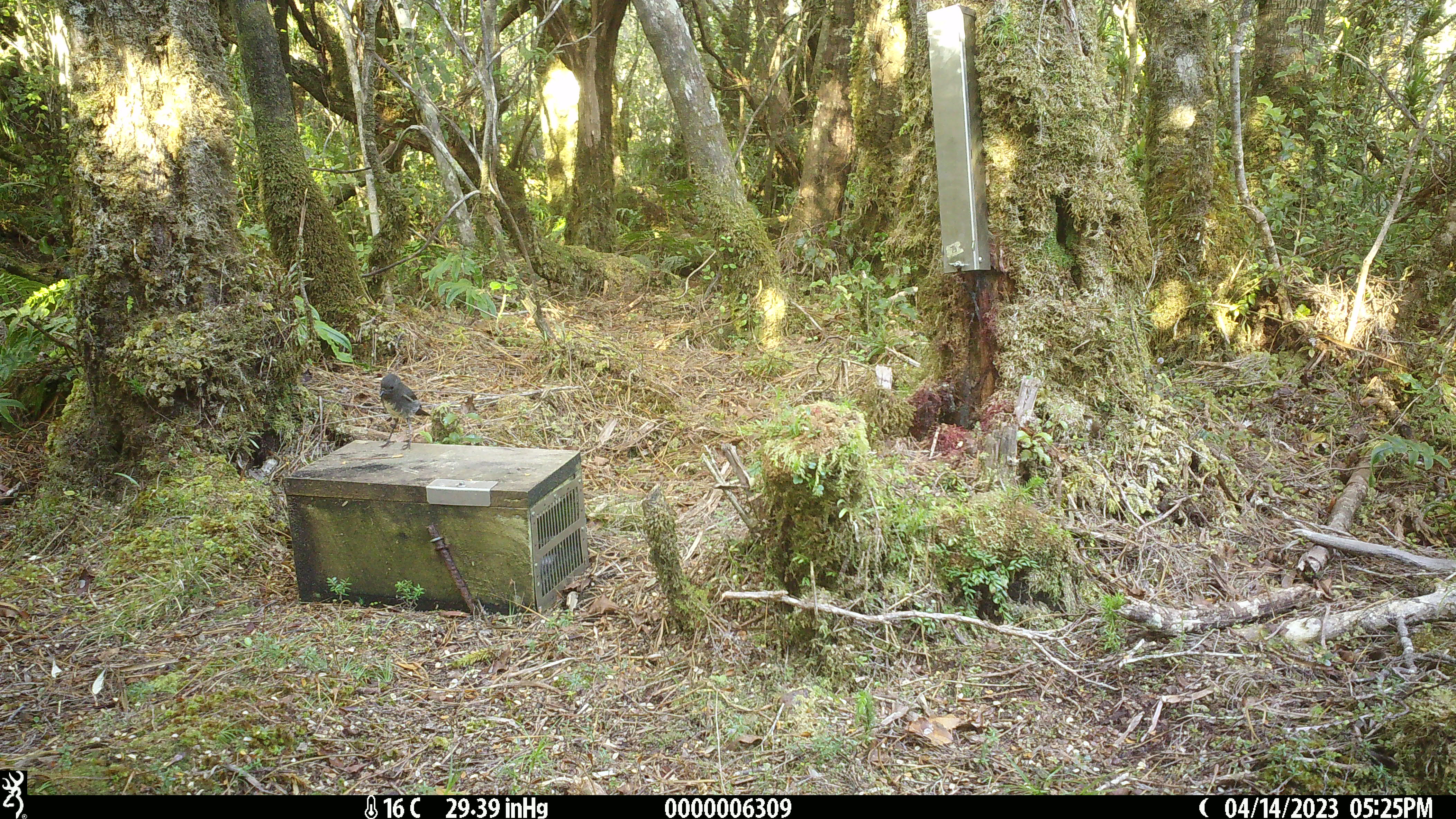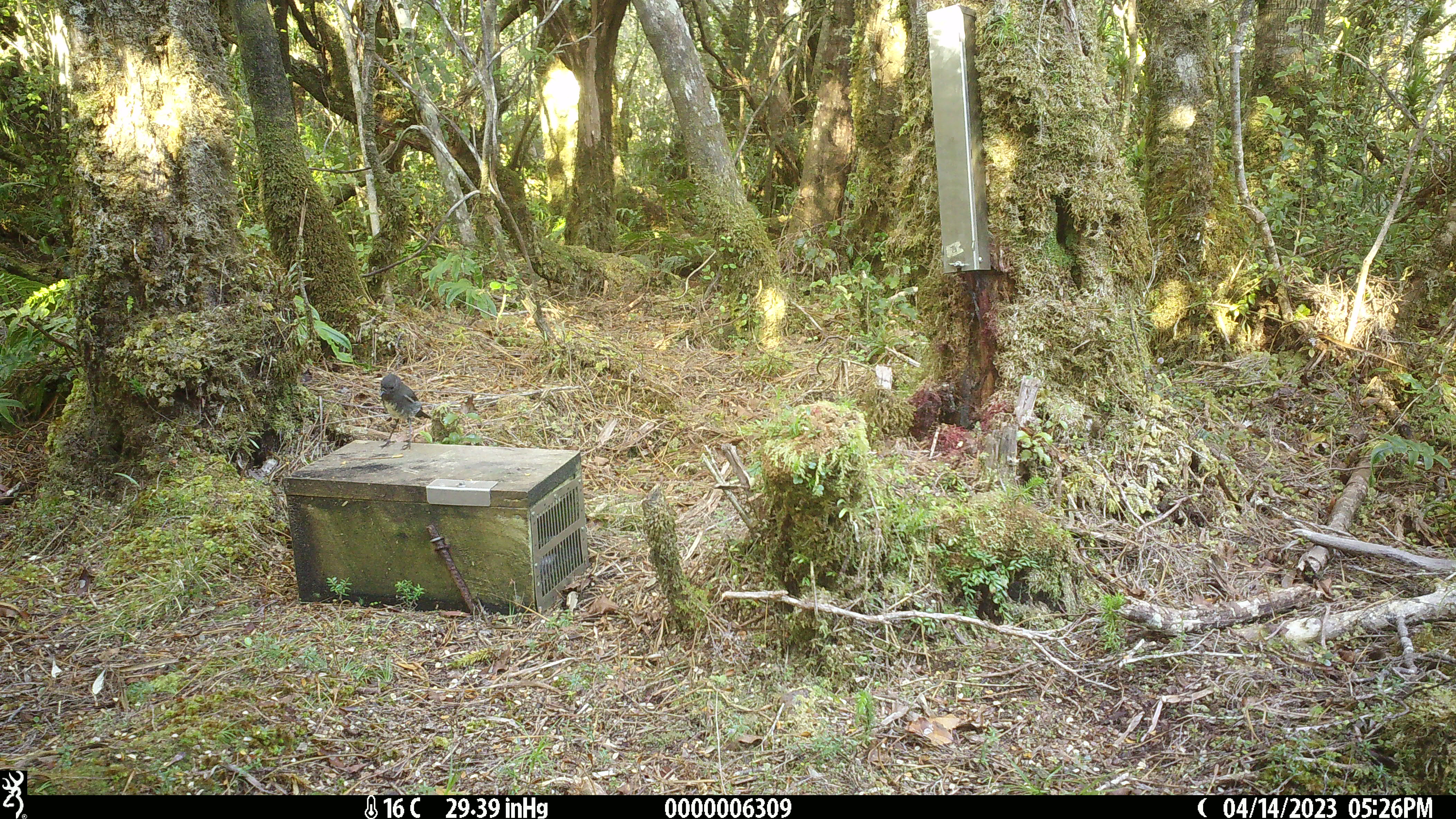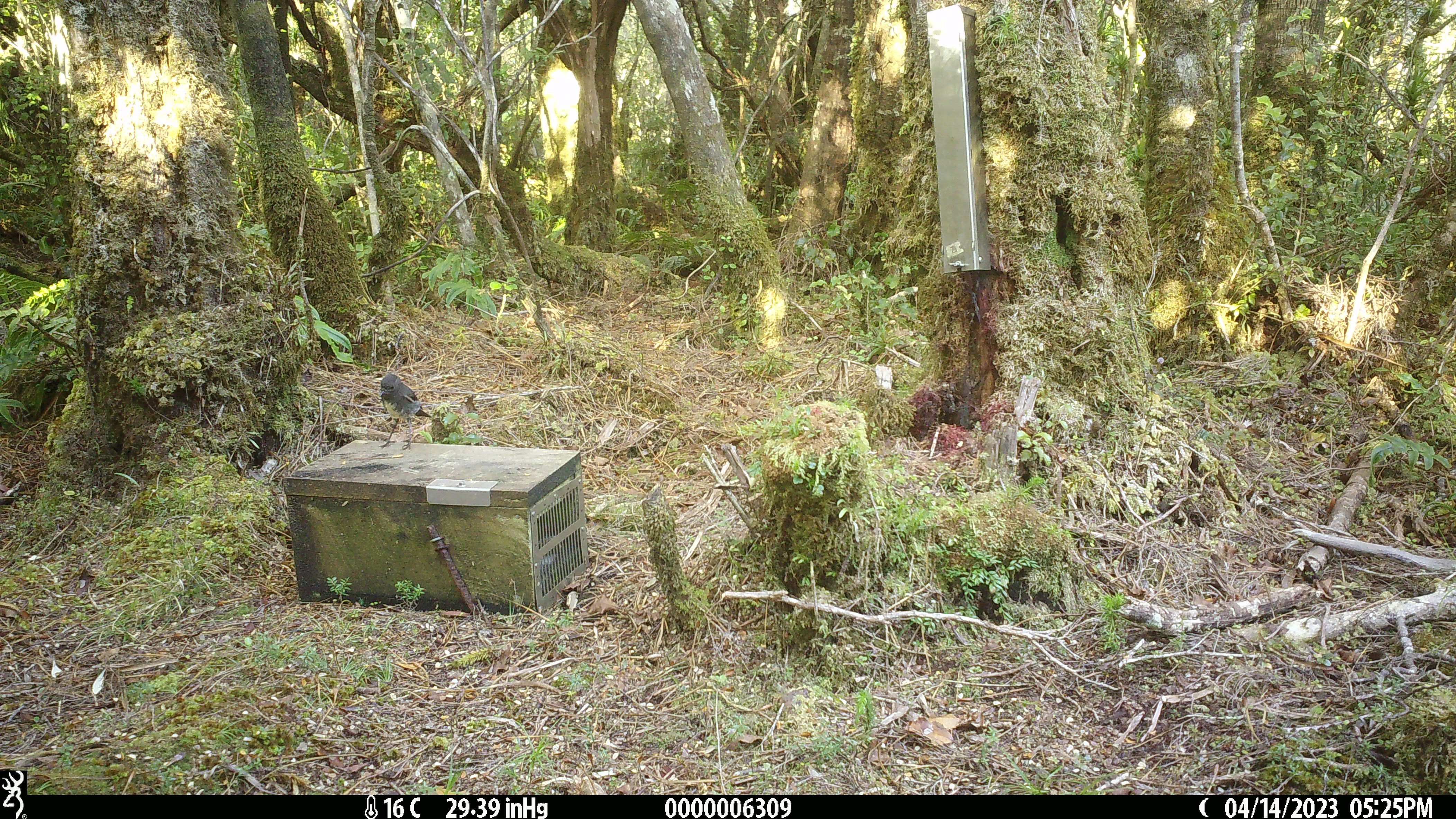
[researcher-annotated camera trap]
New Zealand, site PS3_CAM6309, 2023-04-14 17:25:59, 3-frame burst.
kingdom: Animalia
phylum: Chordata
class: Aves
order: Passeriformes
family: Petroicidae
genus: Petroica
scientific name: Petroica australis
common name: new zealand robin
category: robin